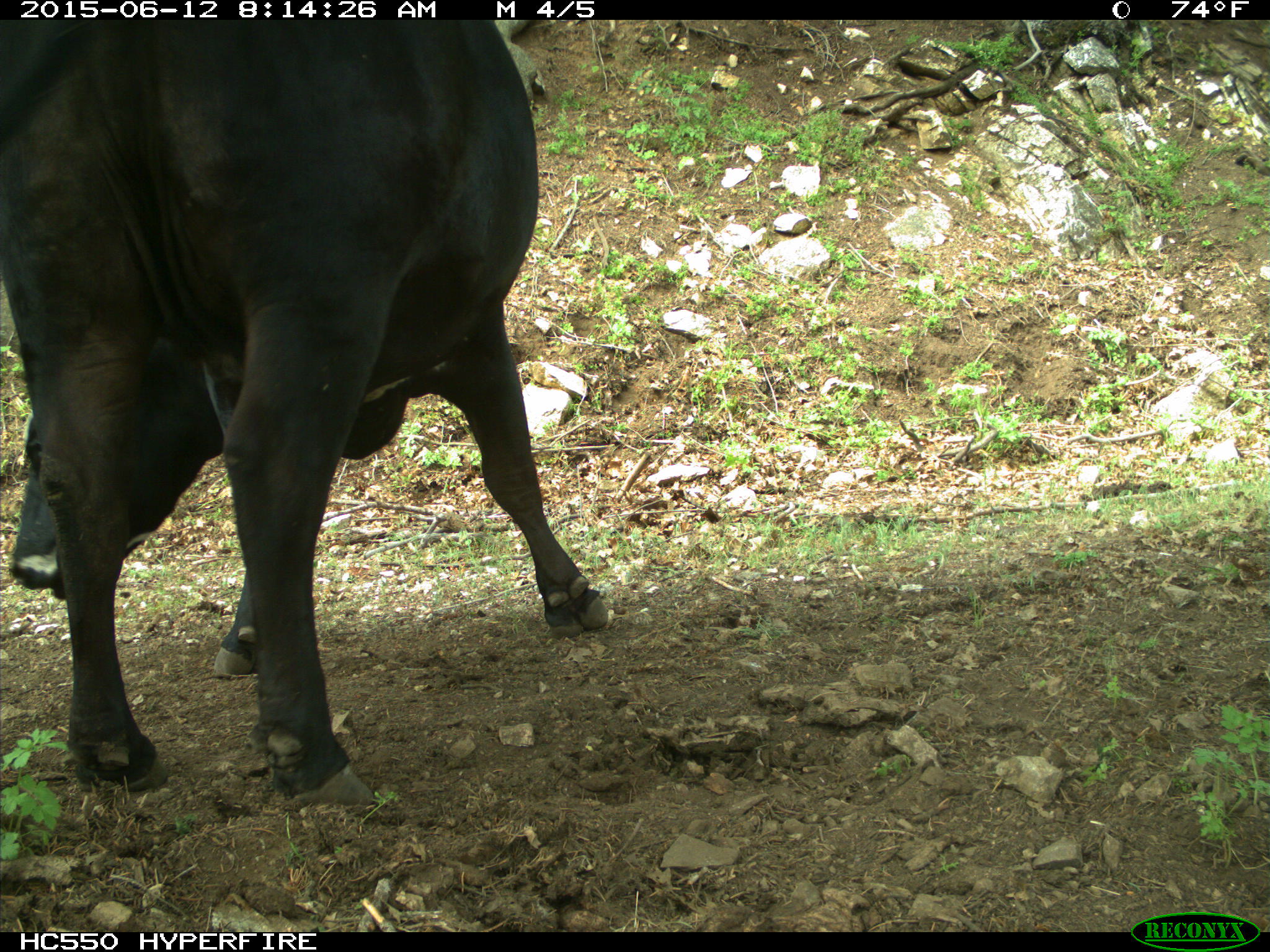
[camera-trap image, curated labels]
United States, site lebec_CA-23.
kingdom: Animalia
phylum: Chordata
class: Mammalia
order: Artiodactyla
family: Bovidae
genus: Bos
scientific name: Bos taurus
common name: domestic cow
Bos taurus (domestic cow).